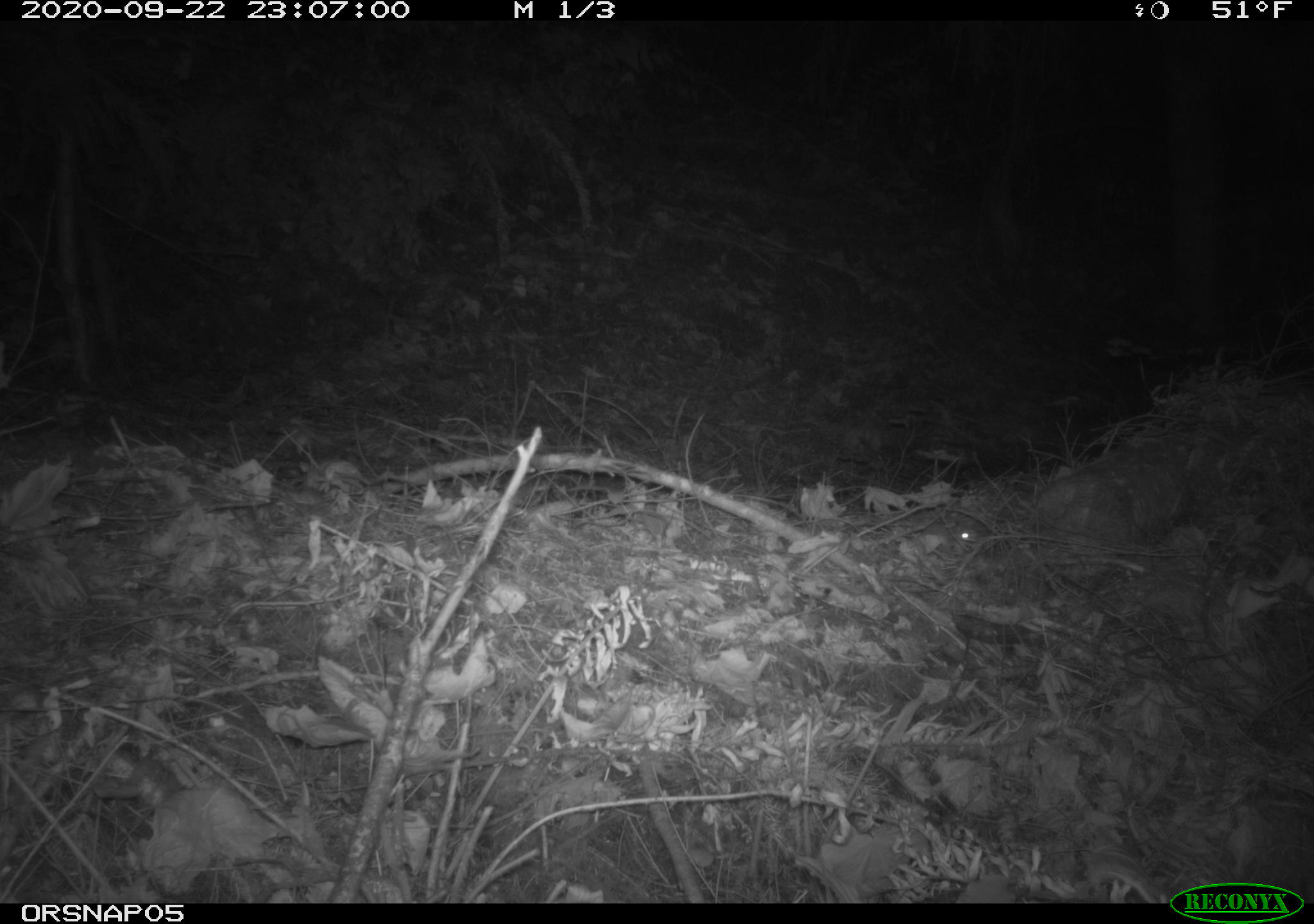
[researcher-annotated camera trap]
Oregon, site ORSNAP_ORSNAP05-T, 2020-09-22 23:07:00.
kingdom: Animalia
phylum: Chordata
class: Mammalia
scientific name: Mammalia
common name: small mammal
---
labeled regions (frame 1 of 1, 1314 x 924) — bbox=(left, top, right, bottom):
small mammal: bbox=(923, 506, 980, 554)